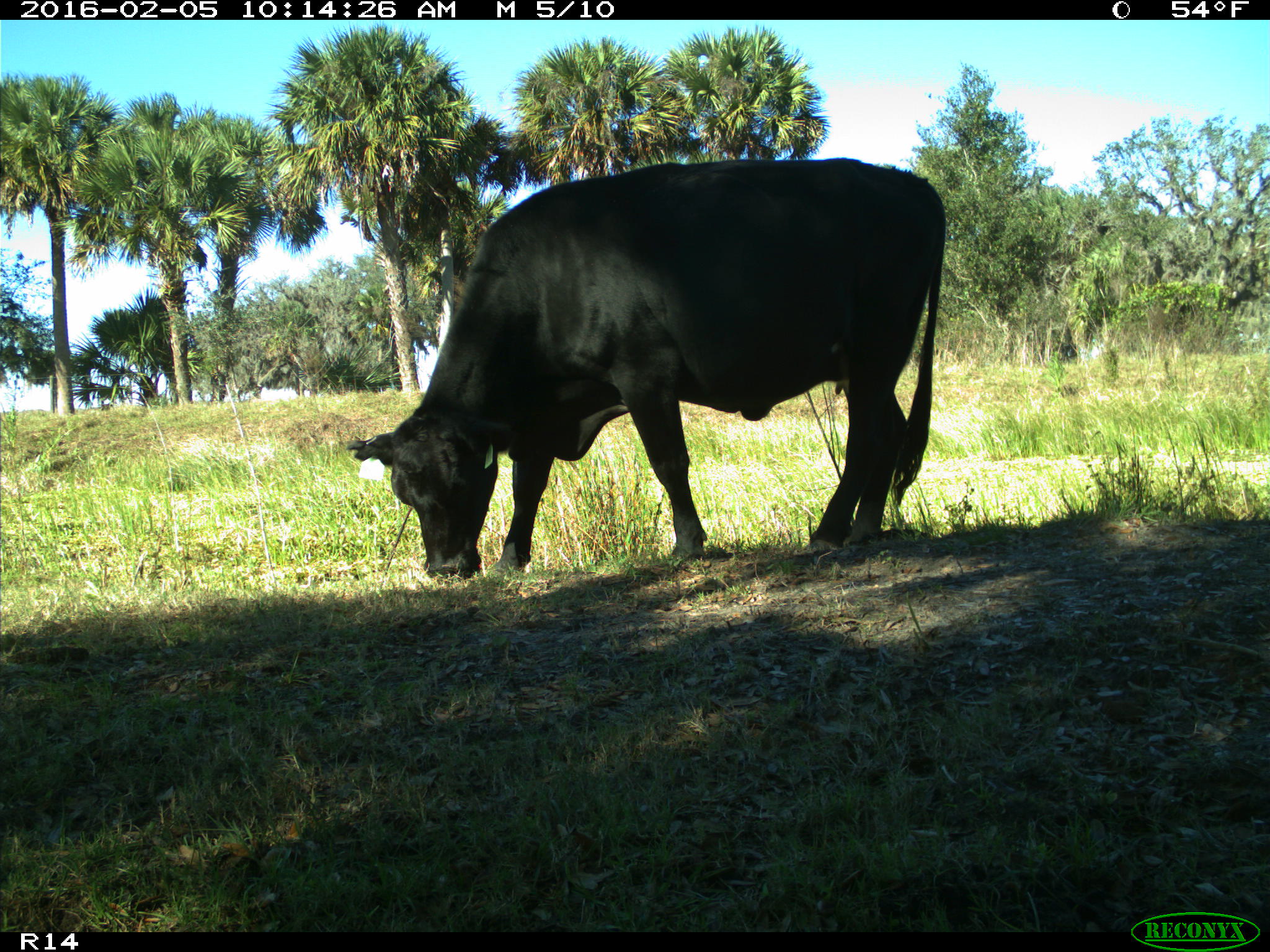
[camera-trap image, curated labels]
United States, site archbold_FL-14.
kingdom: Animalia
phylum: Chordata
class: Mammalia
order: Artiodactyla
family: Bovidae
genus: Bos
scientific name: Bos taurus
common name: domestic cow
Bos taurus (domestic cow).